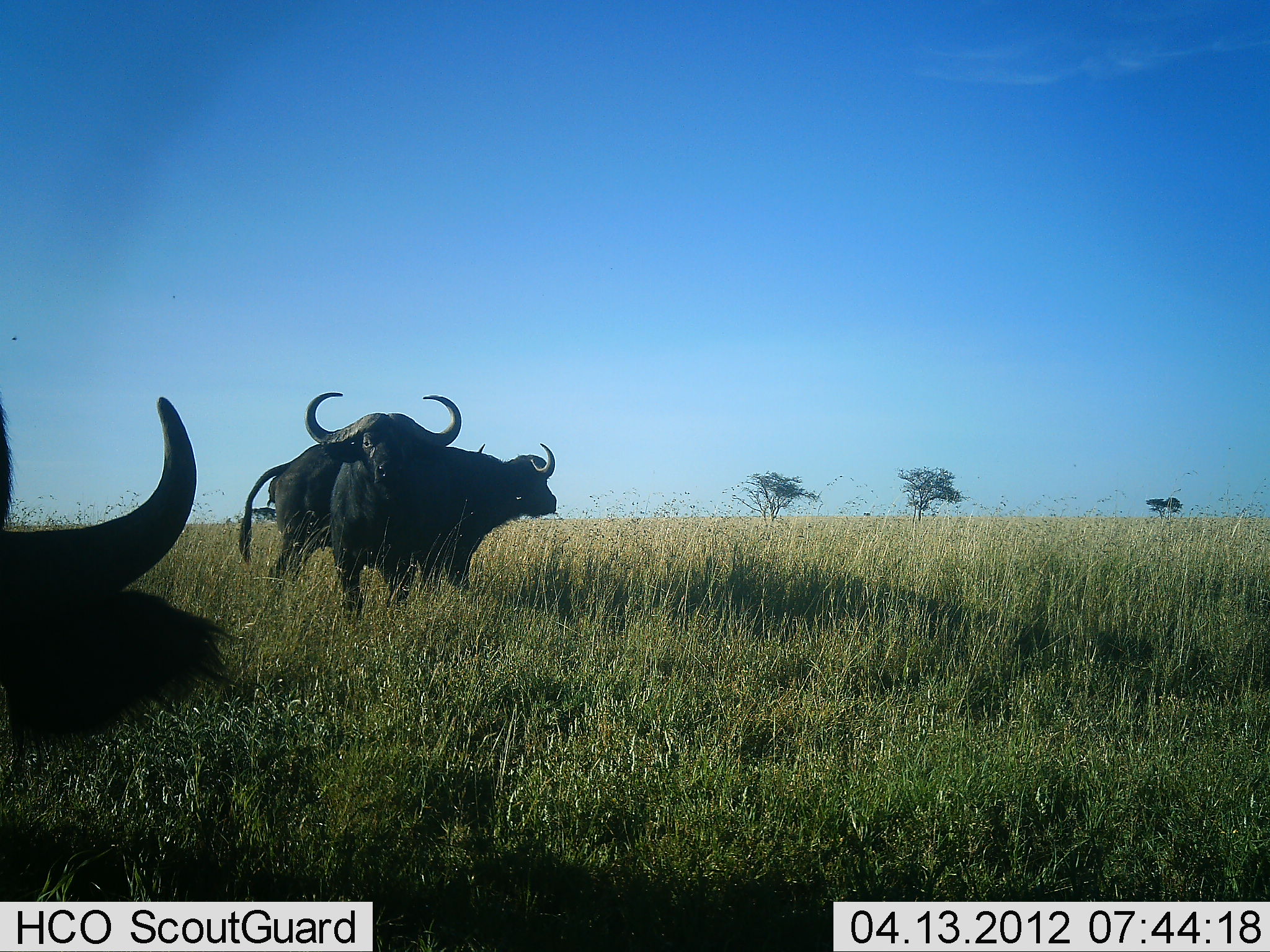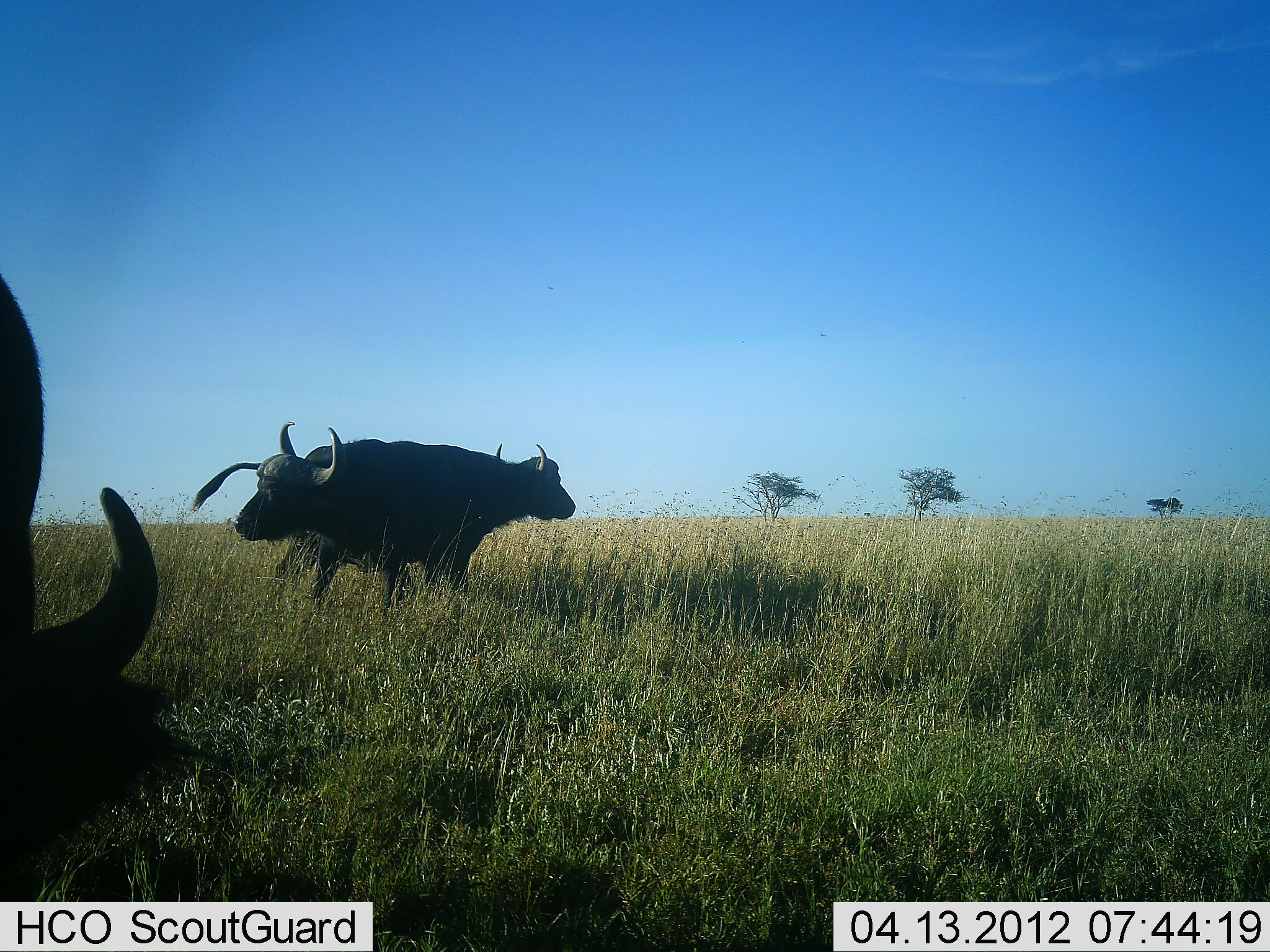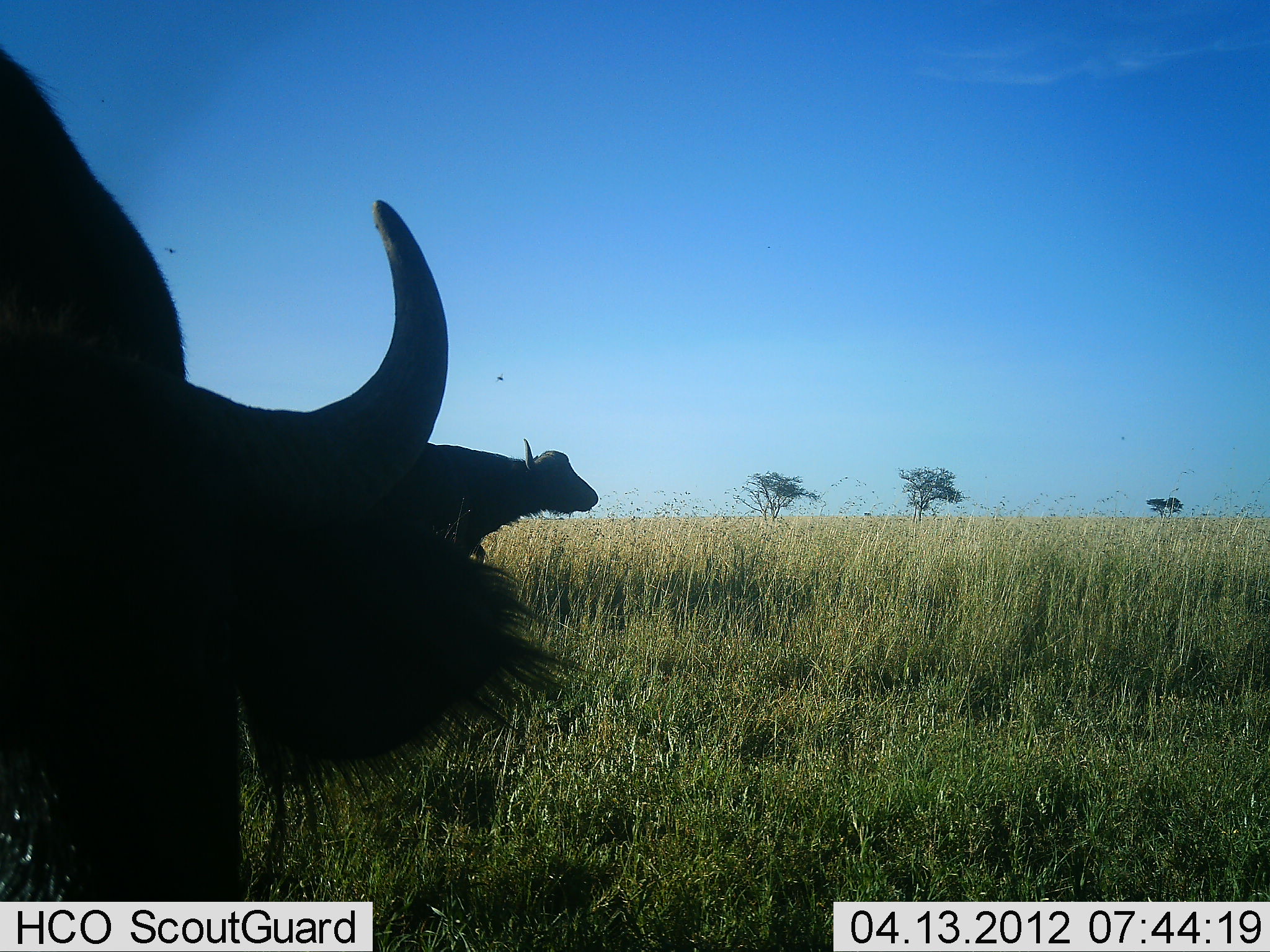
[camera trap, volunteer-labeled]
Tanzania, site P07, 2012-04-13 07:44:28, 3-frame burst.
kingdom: Animalia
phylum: Chordata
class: Mammalia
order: Artiodactyla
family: Bovidae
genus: Syncerus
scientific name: Syncerus caffer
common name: cape buffalo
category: buffalo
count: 3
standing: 73%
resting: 12%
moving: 19%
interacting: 12%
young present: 0%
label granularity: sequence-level